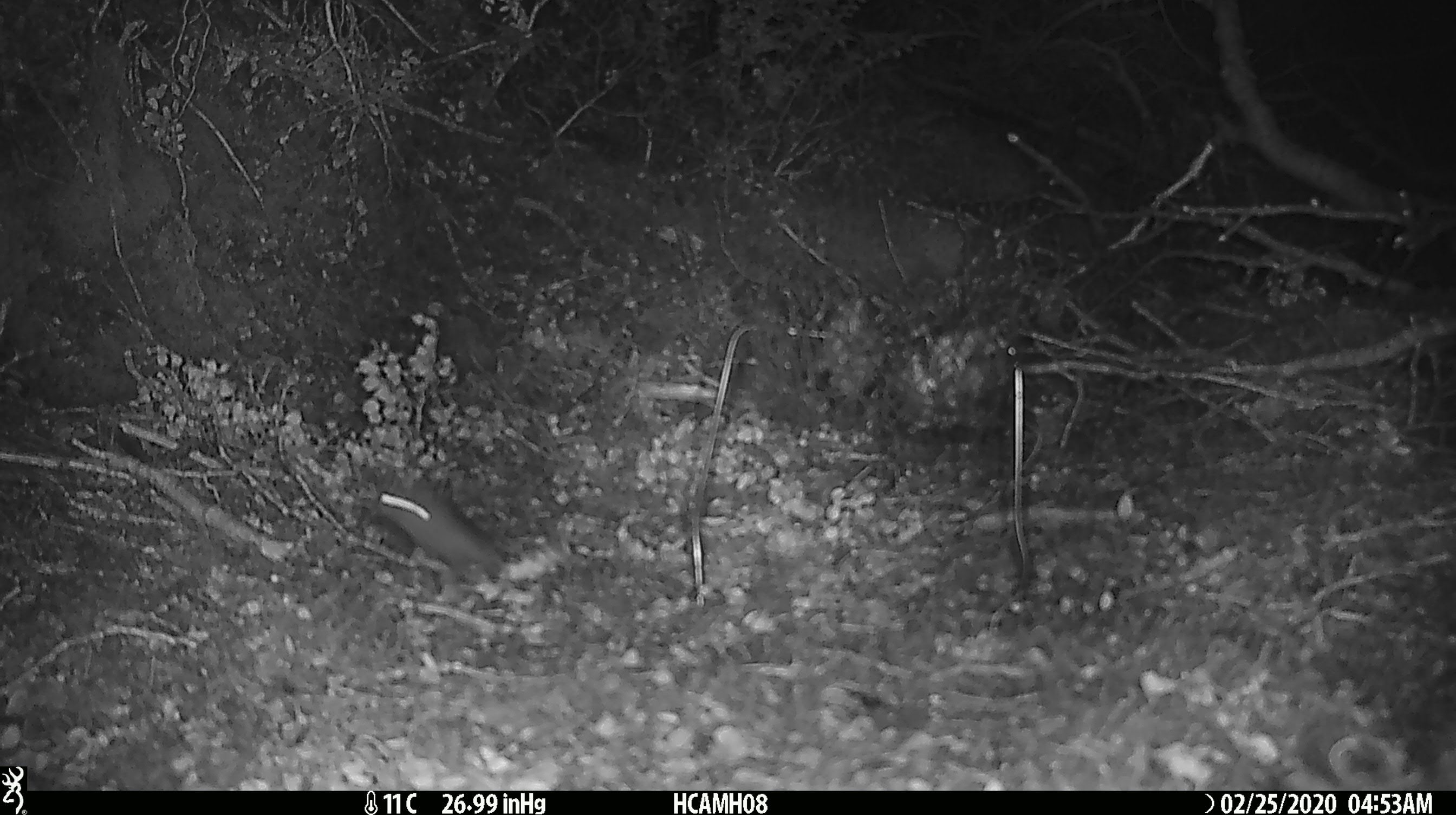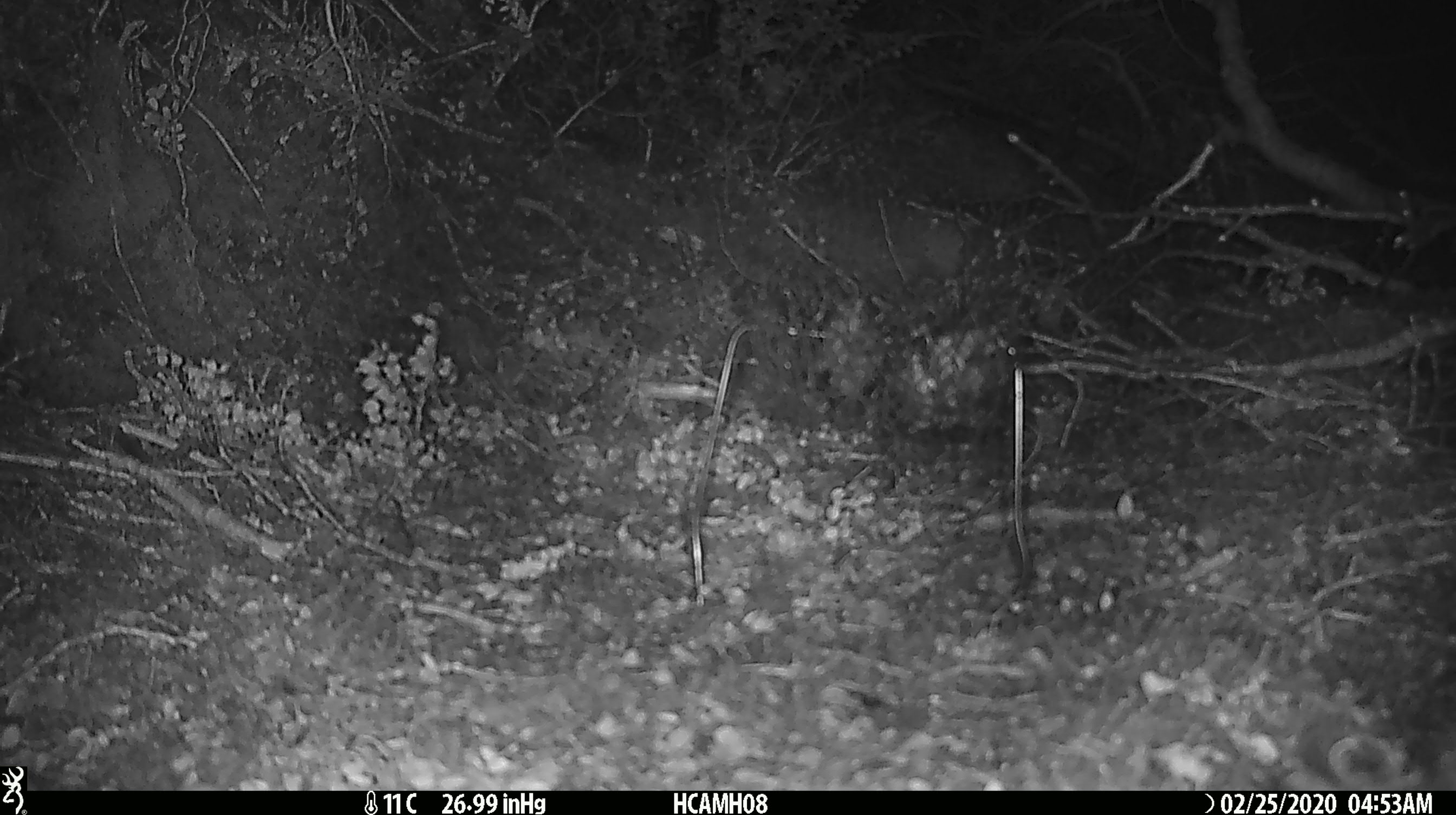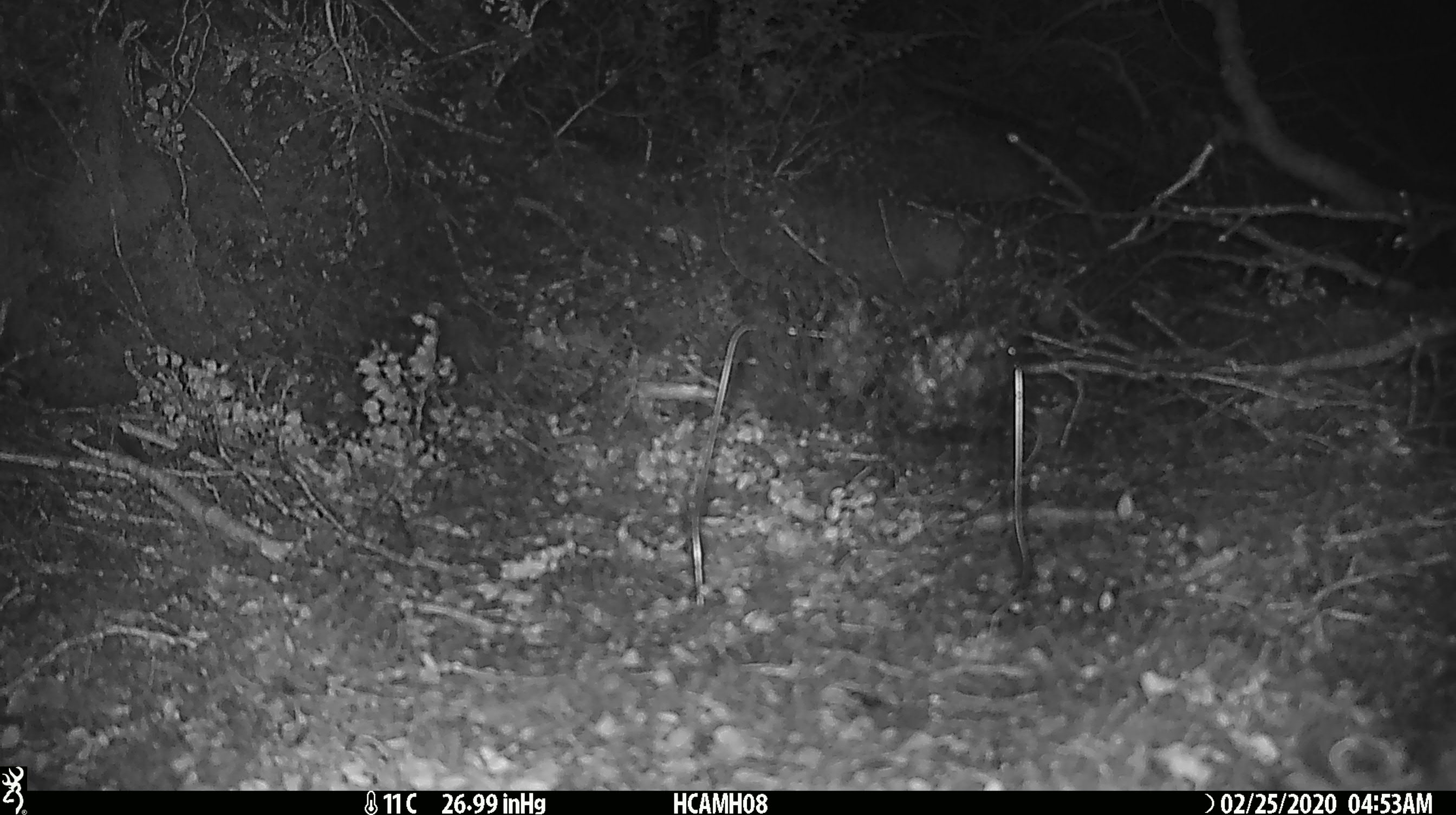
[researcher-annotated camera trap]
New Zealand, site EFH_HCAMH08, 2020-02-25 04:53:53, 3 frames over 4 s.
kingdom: Animalia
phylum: Chordata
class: Mammalia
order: Rodentia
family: Muridae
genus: Mus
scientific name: Mus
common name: mouse